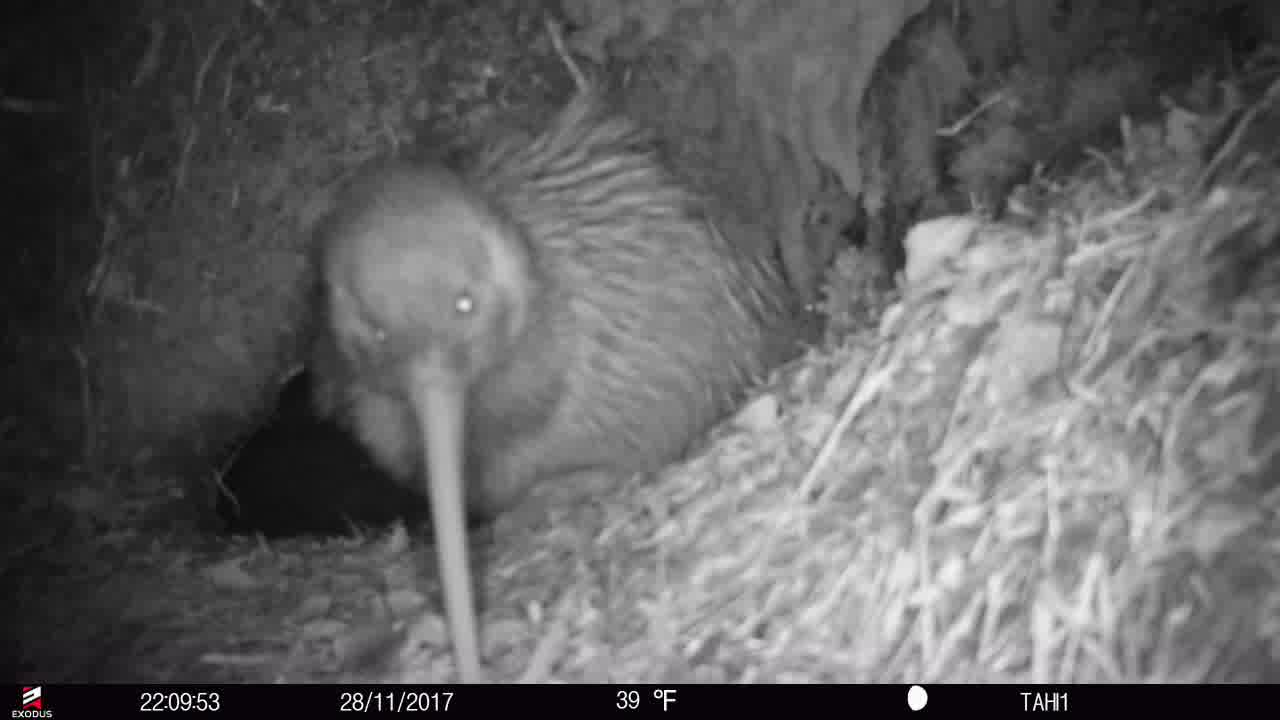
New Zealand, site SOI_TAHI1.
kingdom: Animalia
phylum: Chordata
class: Aves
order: Apterygiformes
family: Apterygidae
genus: Apteryx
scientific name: Apteryx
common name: kiwi